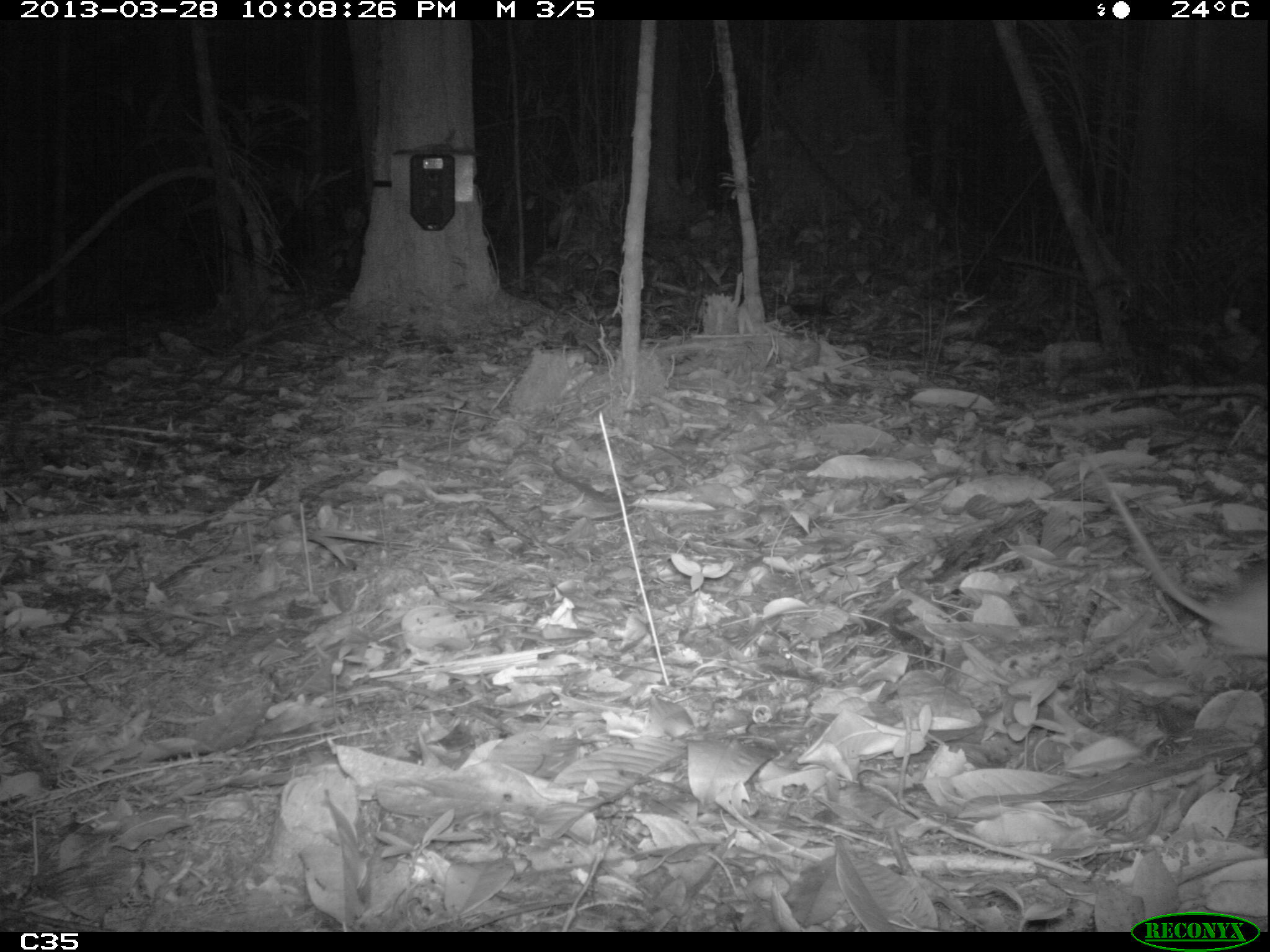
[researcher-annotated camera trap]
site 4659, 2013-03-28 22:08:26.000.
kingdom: Animalia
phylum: Chordata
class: Mammalia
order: Rodentia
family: Muridae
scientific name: Muridae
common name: mice, rats, and gerbils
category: unknown mouse or rat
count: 1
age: adult